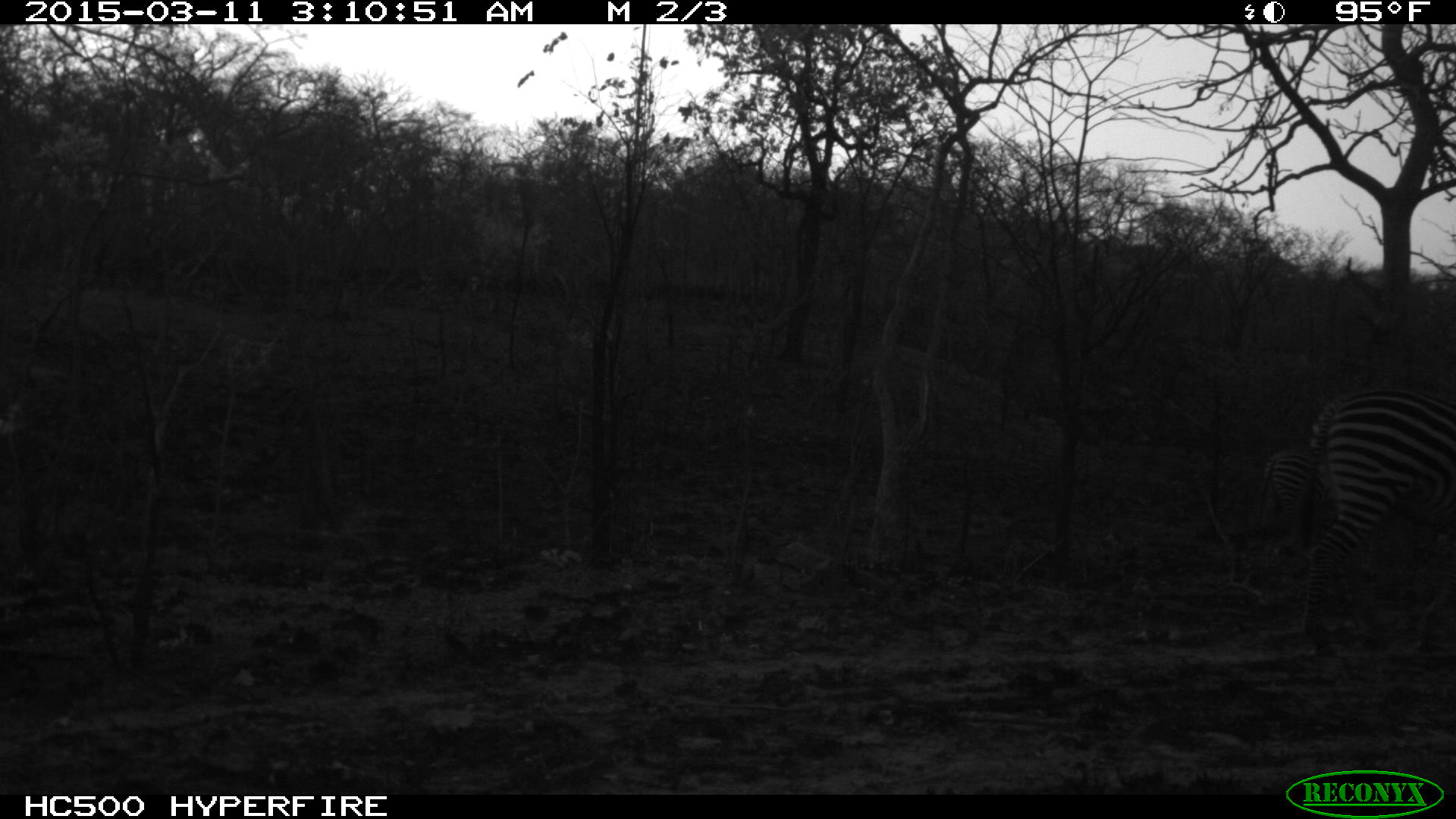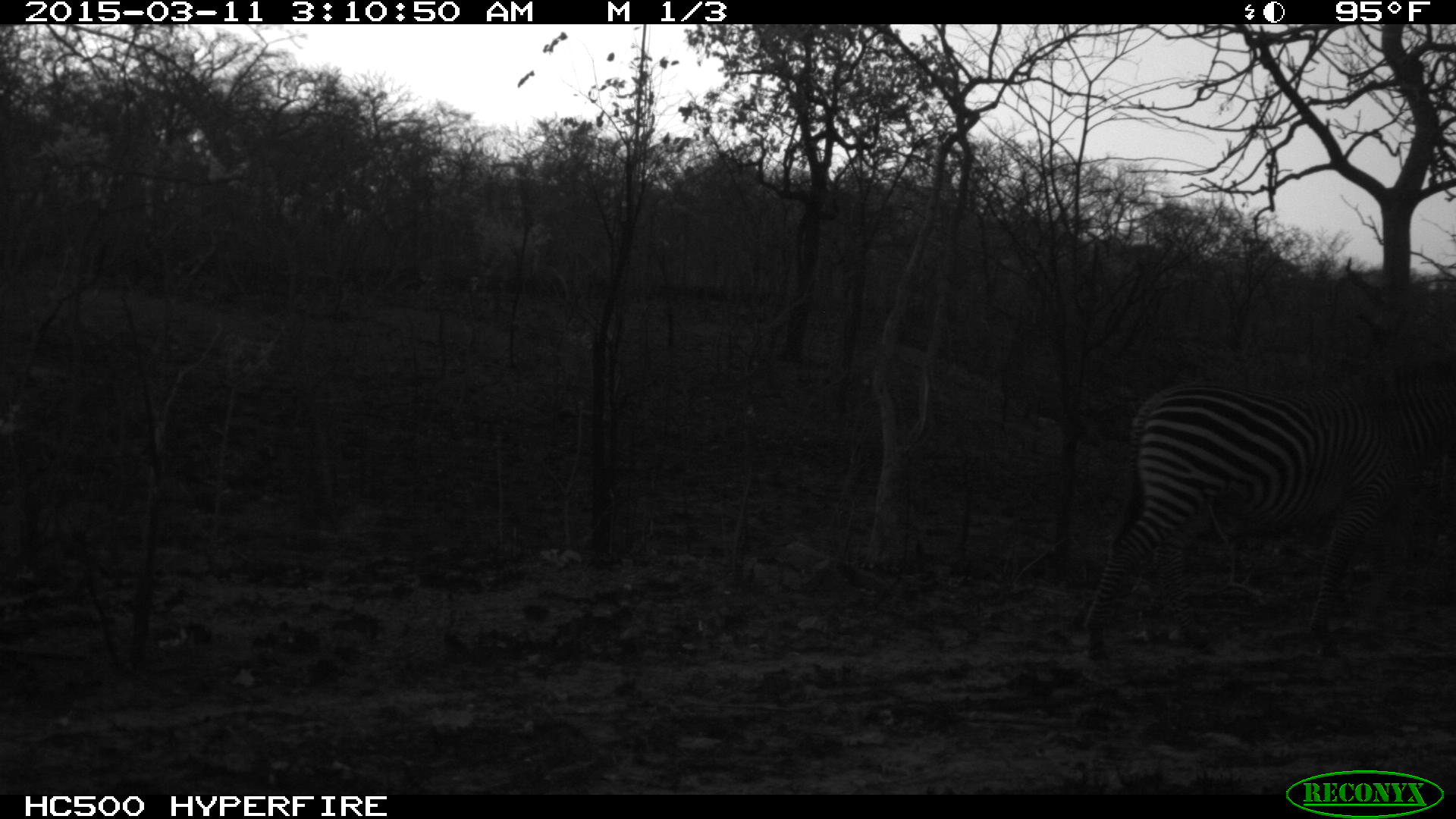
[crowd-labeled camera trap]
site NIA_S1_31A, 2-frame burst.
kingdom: Animalia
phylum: Chordata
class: Mammalia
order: Perissodactyla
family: Equidae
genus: Equus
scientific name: Equus quagga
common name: plains zebra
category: zebraplains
Zebraplains (plains zebra) (Equus quagga), count 3. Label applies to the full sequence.